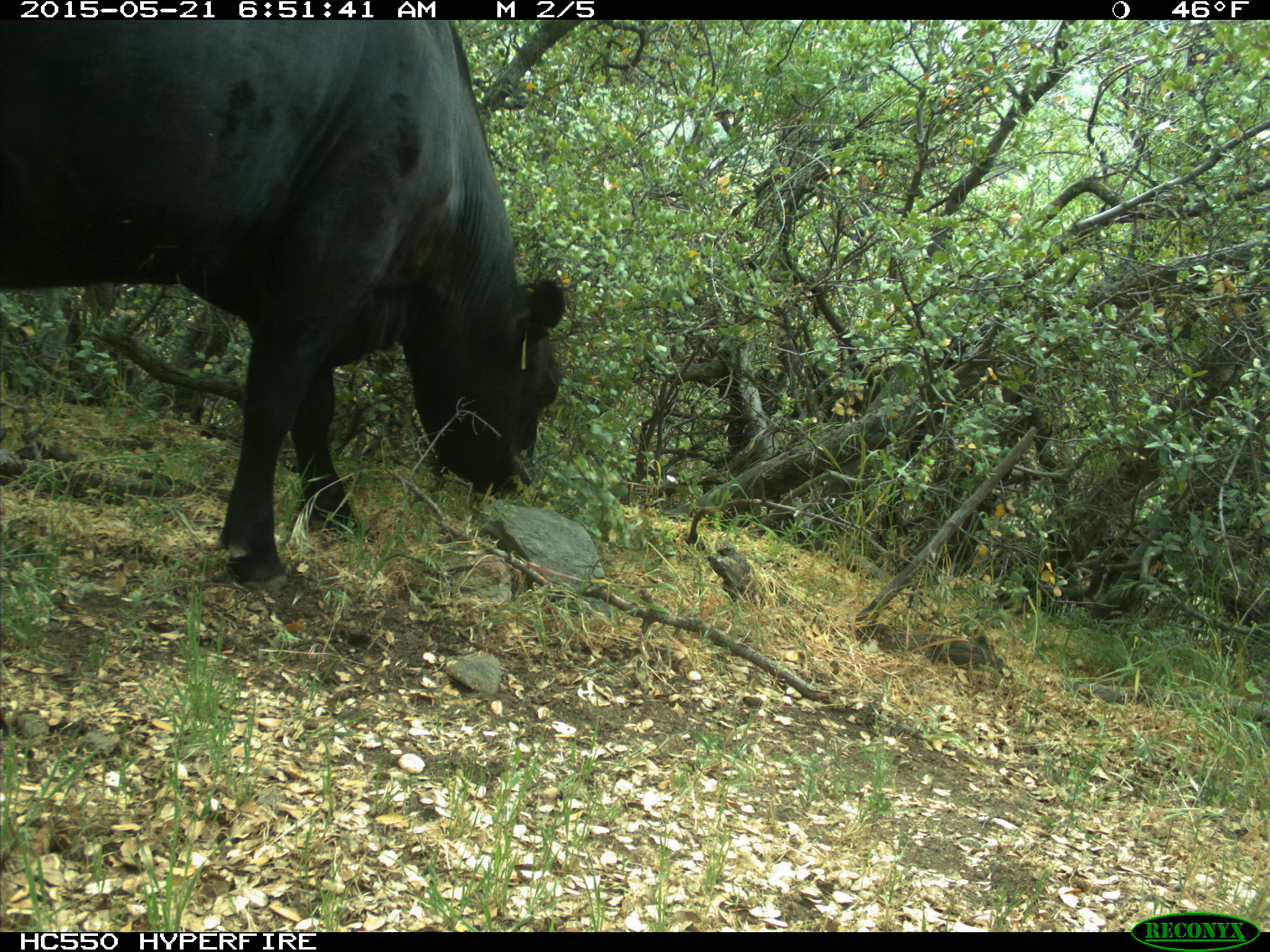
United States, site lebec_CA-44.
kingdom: Animalia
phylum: Chordata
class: Mammalia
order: Artiodactyla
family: Bovidae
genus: Bos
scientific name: Bos taurus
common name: domestic cow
Bos taurus (domestic cow).